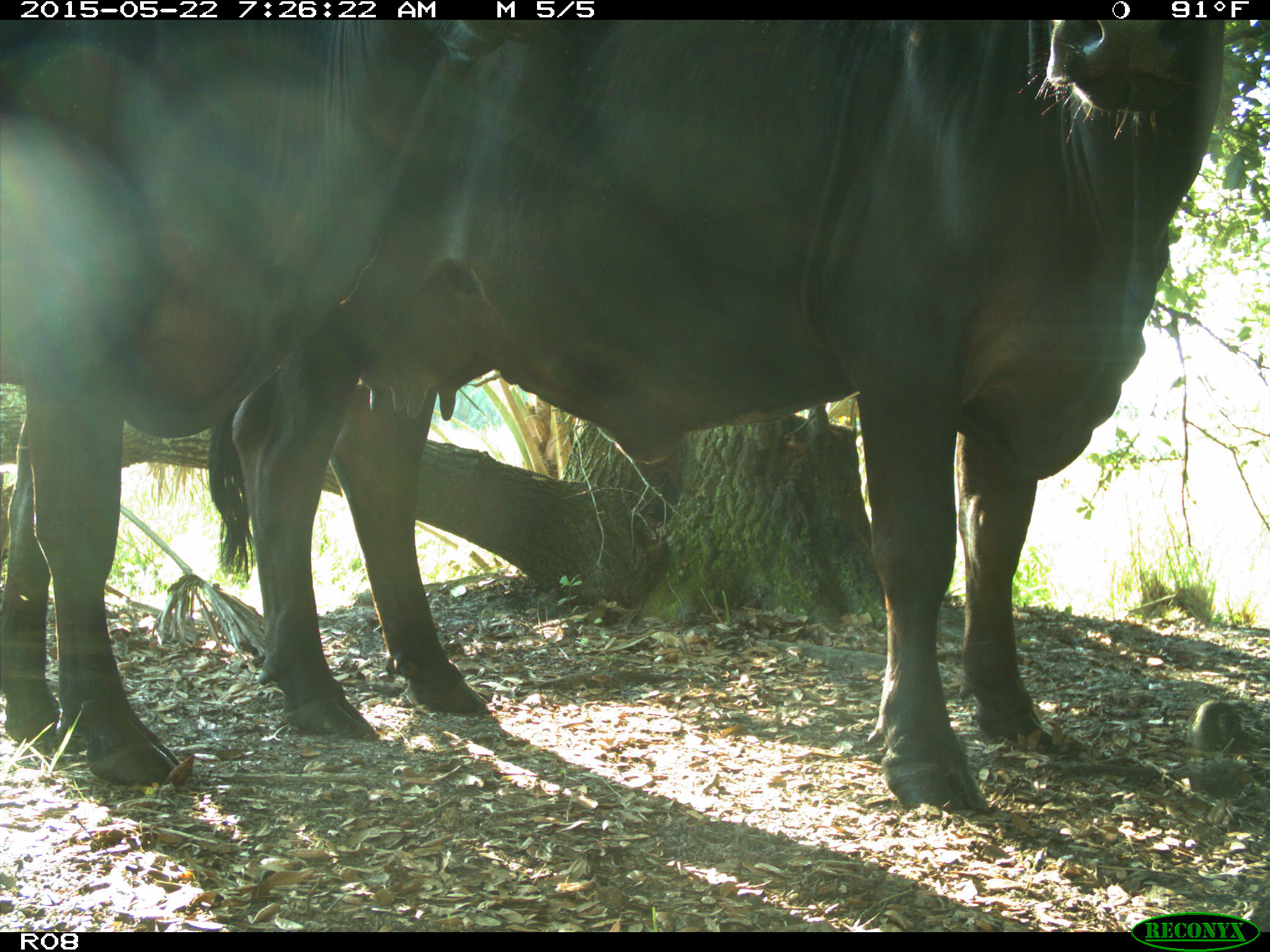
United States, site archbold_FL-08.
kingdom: Animalia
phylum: Chordata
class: Mammalia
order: Artiodactyla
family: Bovidae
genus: Bos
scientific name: Bos taurus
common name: domestic cow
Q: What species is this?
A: Bos taurus (domestic cow).